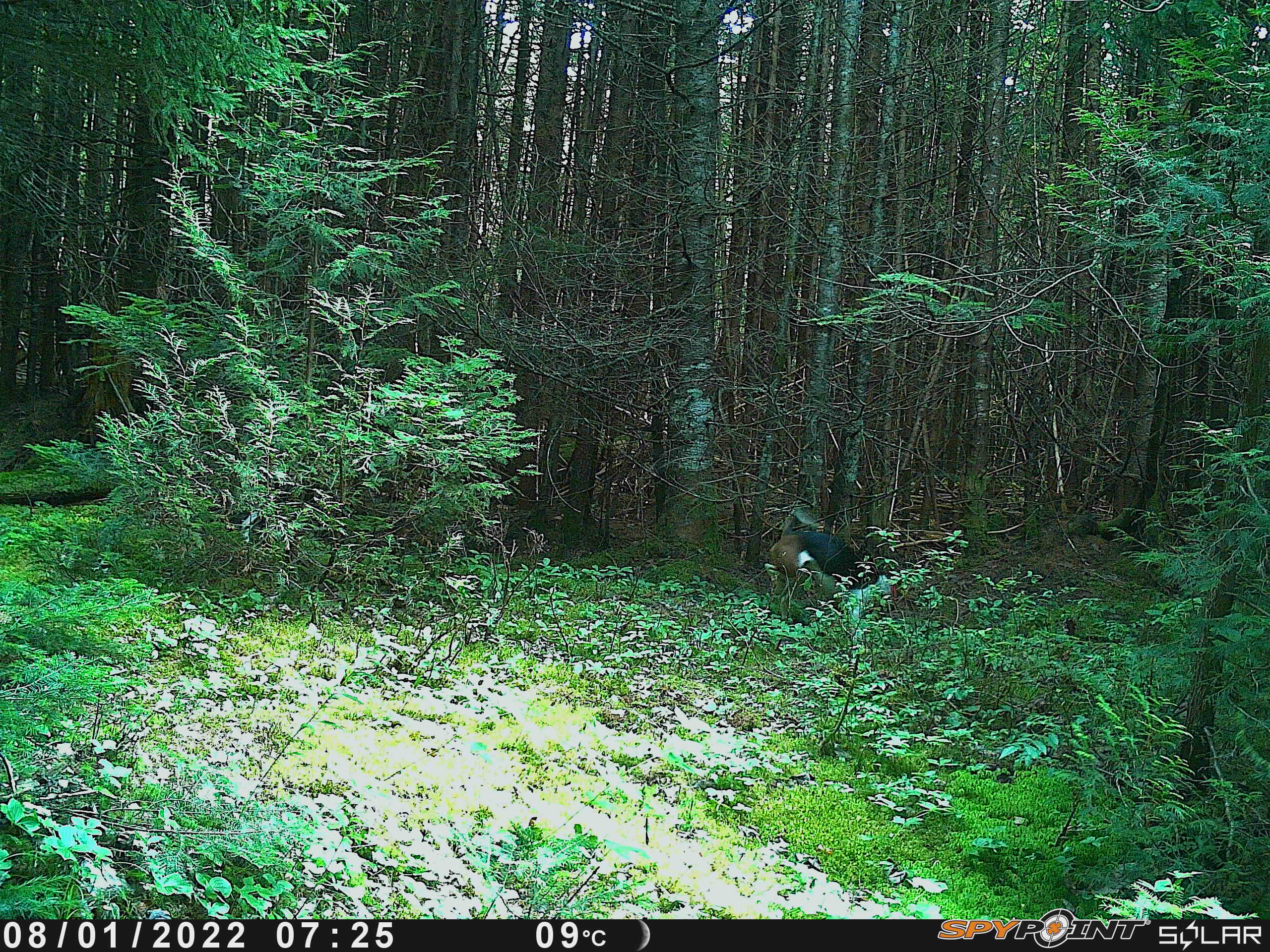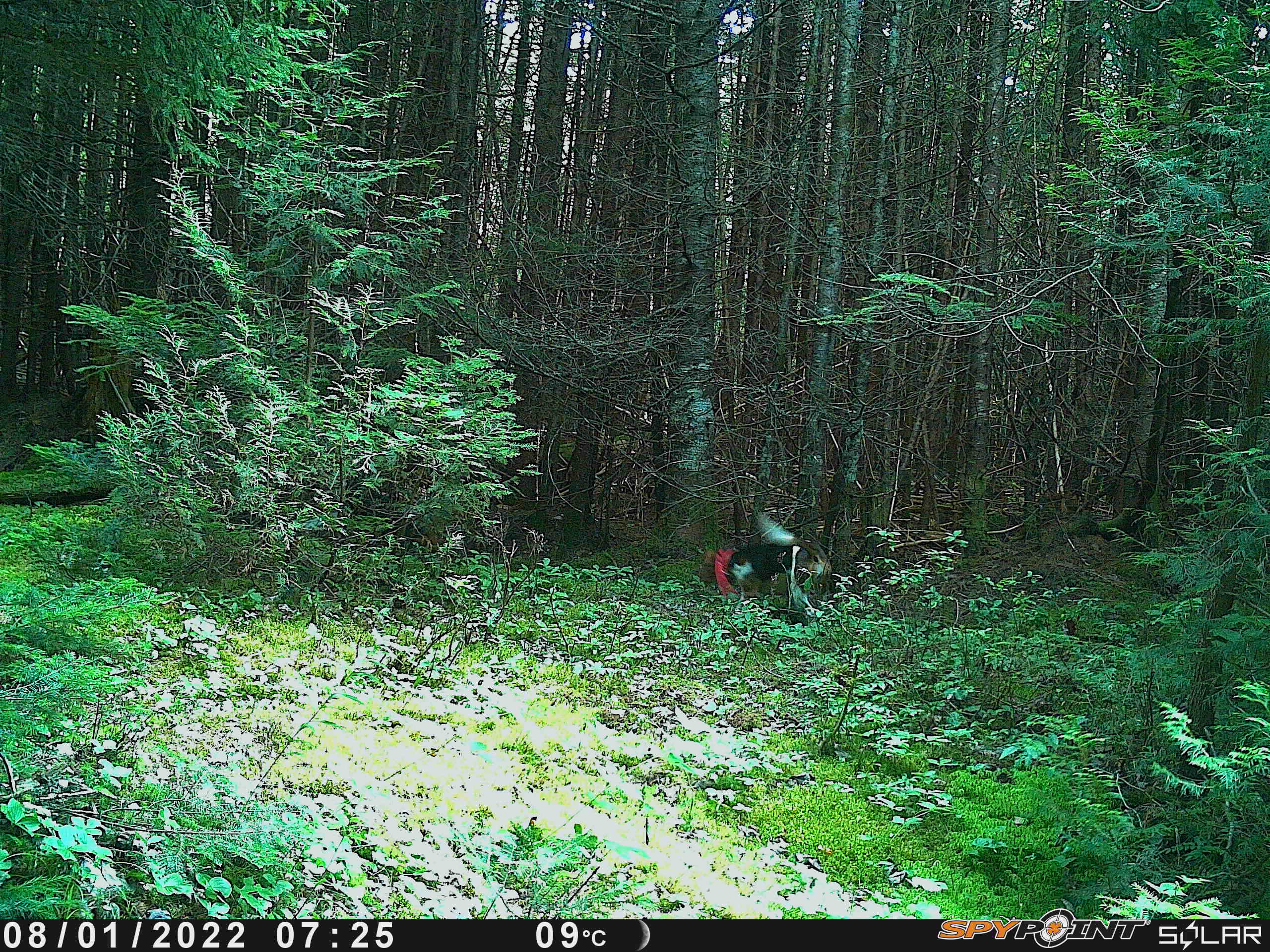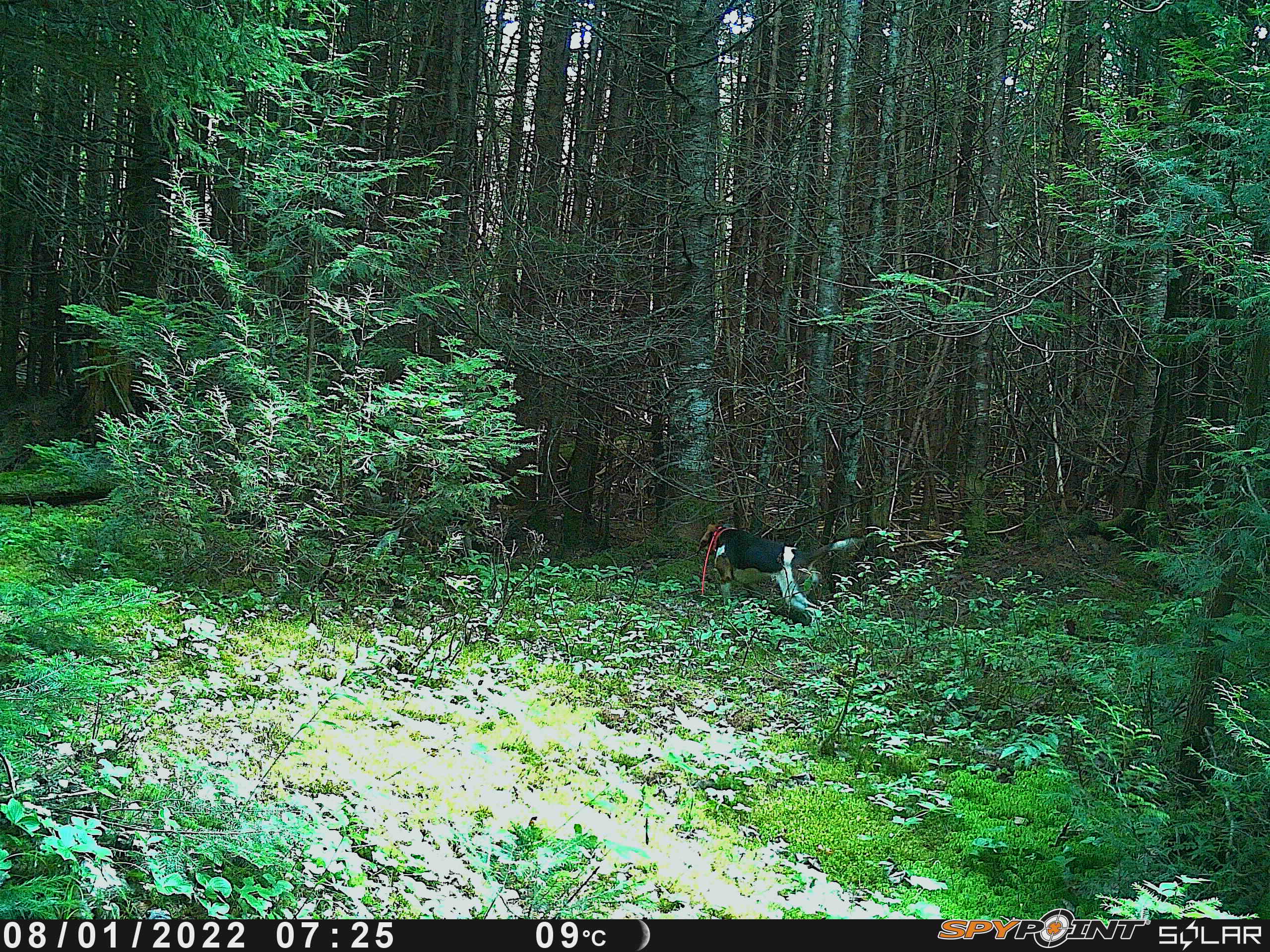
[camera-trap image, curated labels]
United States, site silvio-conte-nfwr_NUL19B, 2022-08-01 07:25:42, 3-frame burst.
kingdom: Animalia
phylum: Chordata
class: Mammalia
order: Carnivora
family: Canidae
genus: Canis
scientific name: Canis familiaris familiaris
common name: domestic dog